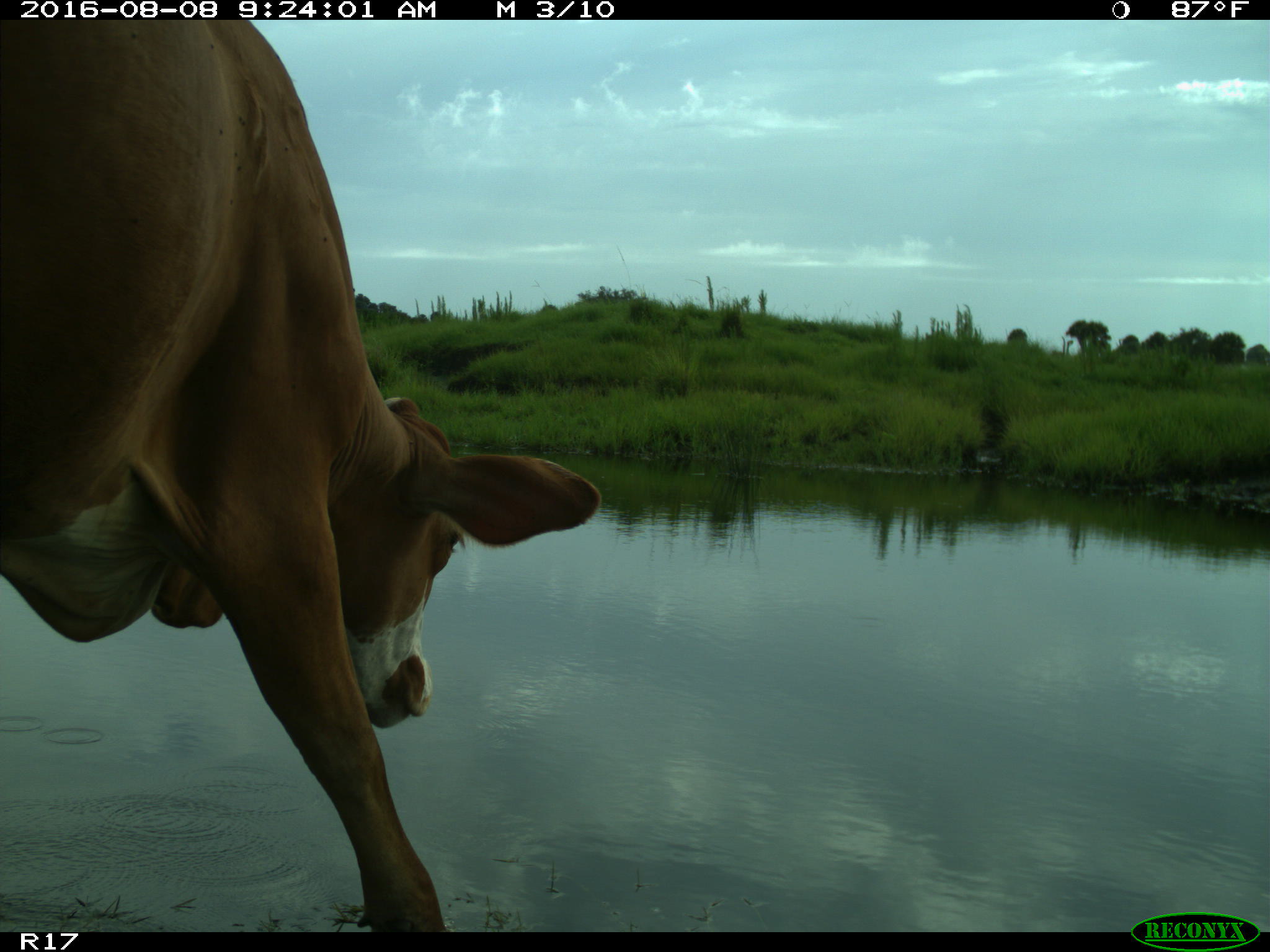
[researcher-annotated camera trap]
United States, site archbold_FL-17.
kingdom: Animalia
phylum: Chordata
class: Mammalia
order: Artiodactyla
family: Bovidae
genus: Bos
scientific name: Bos taurus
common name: domestic cow